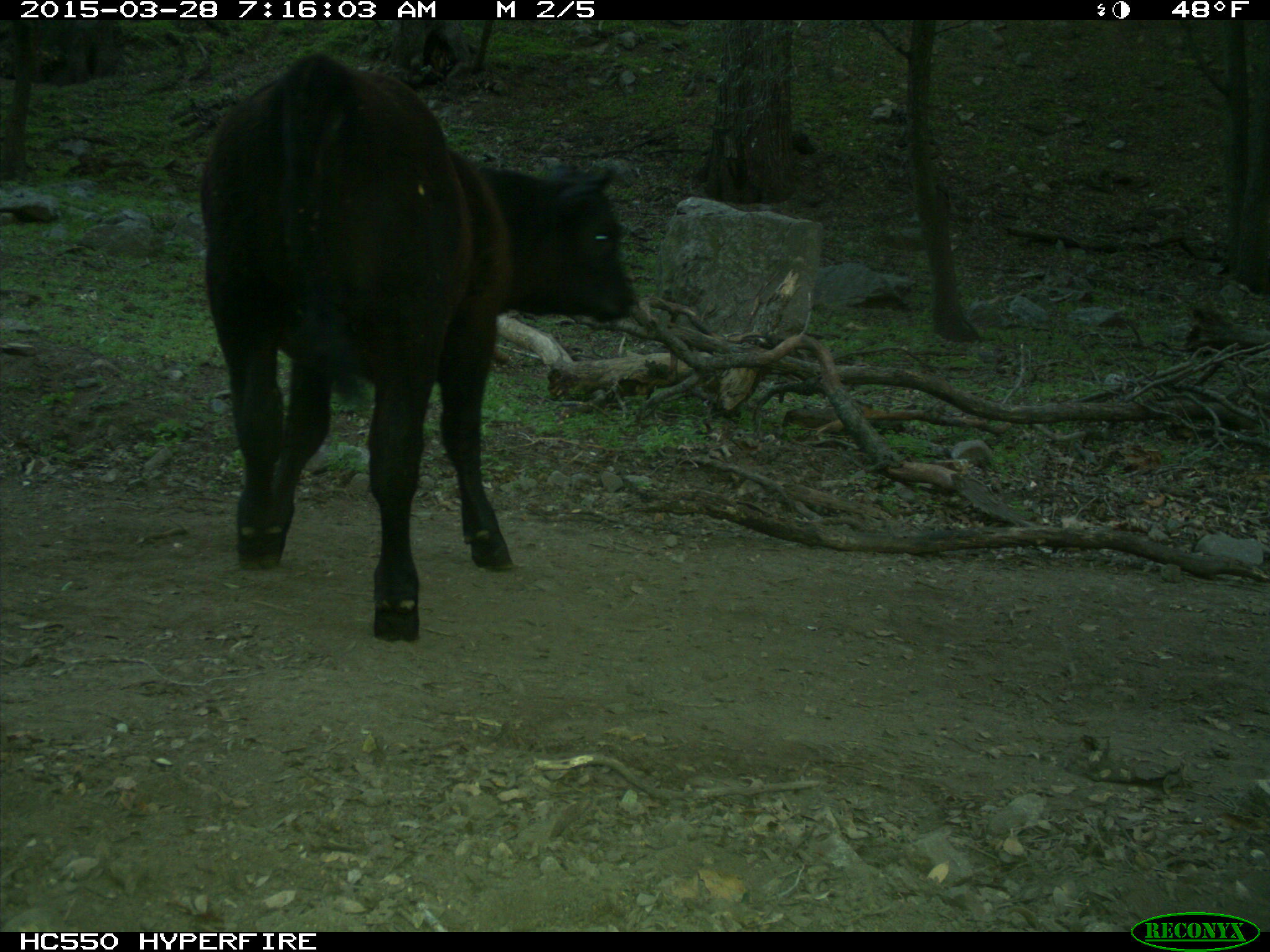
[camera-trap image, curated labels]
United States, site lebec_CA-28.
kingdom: Animalia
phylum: Chordata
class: Mammalia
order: Artiodactyla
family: Bovidae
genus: Bos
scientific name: Bos taurus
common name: domestic cow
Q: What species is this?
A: Bos taurus (domestic cow).